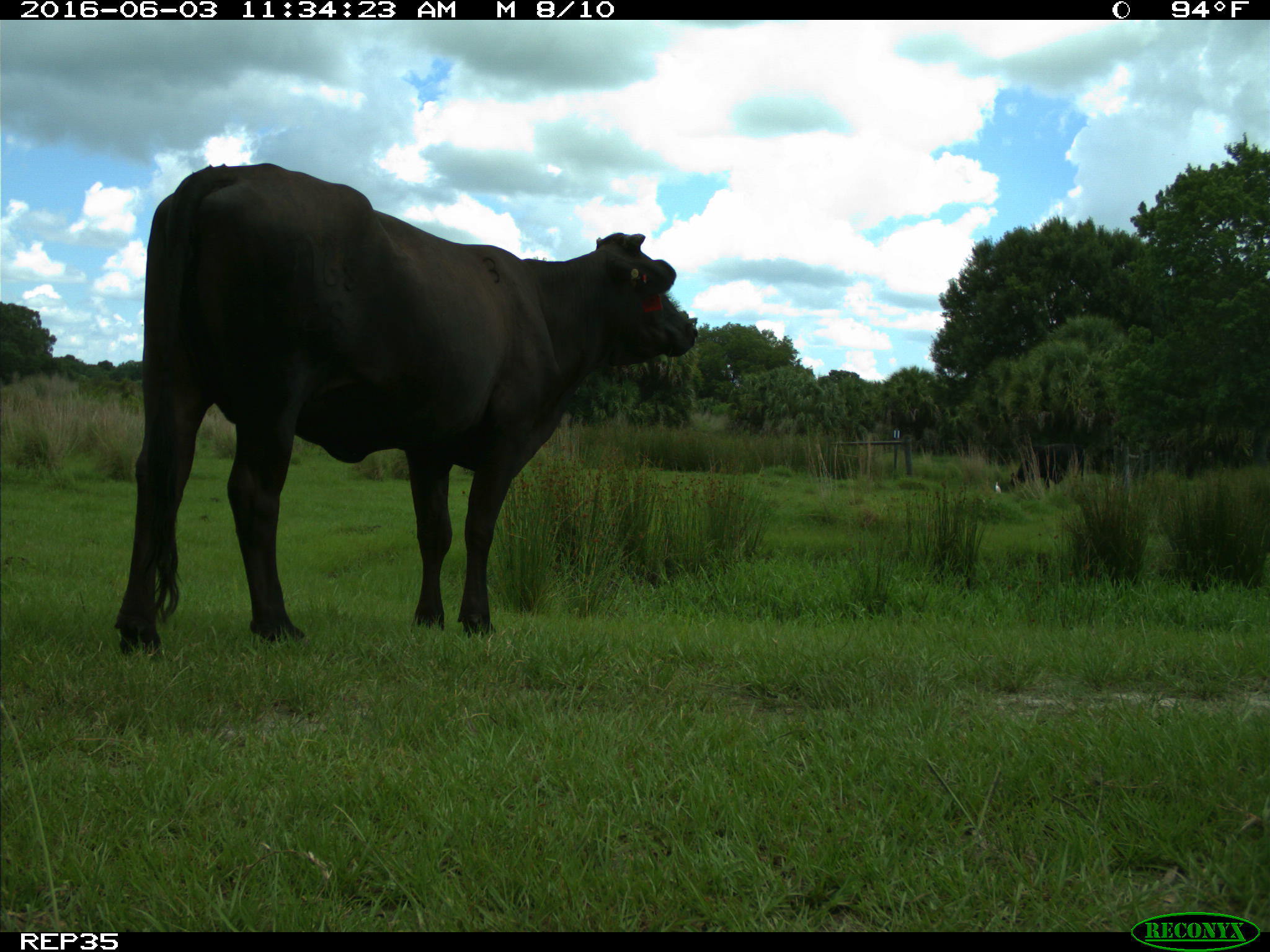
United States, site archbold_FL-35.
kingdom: Animalia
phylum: Chordata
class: Mammalia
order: Artiodactyla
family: Bovidae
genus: Bos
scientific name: Bos taurus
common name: domestic cow